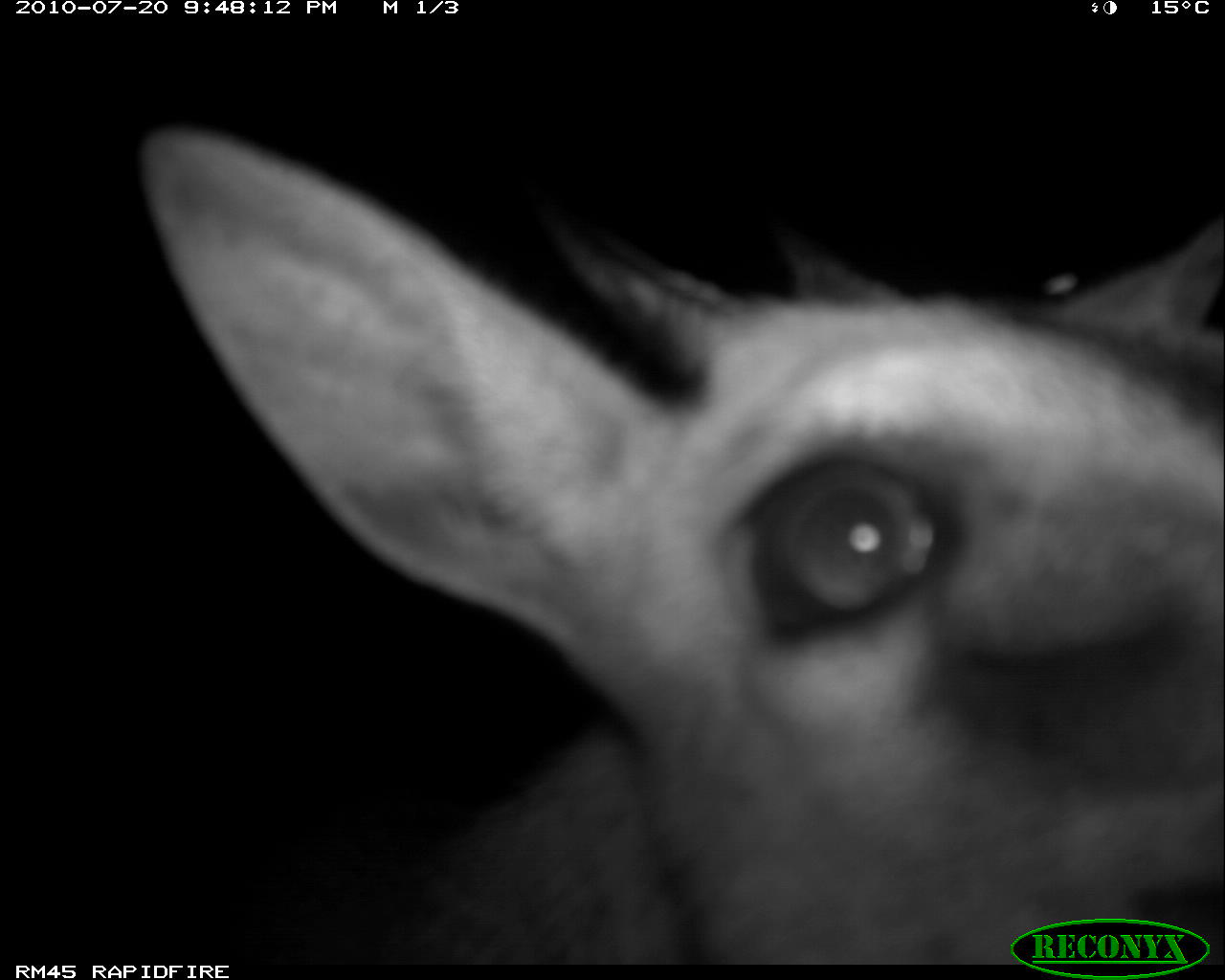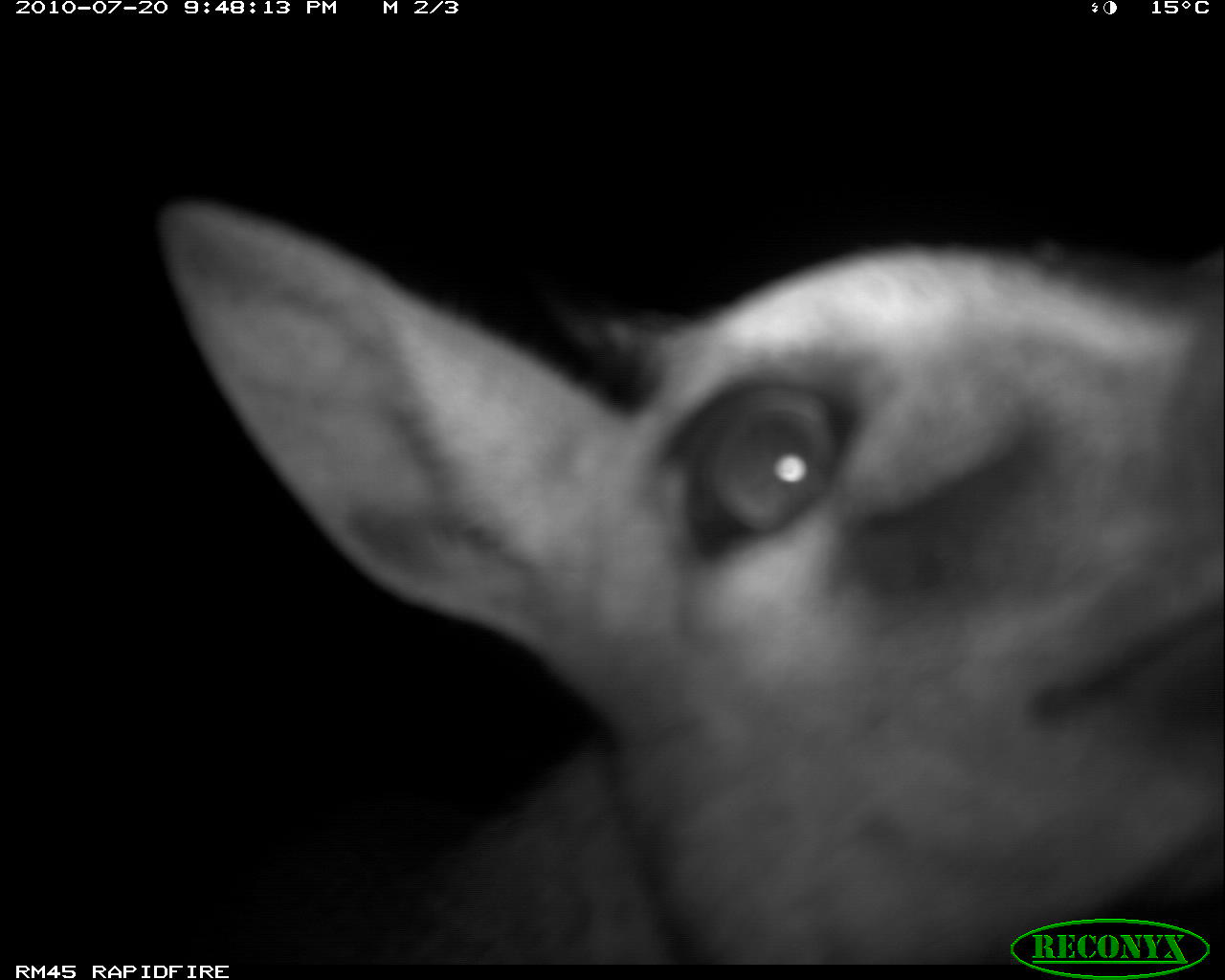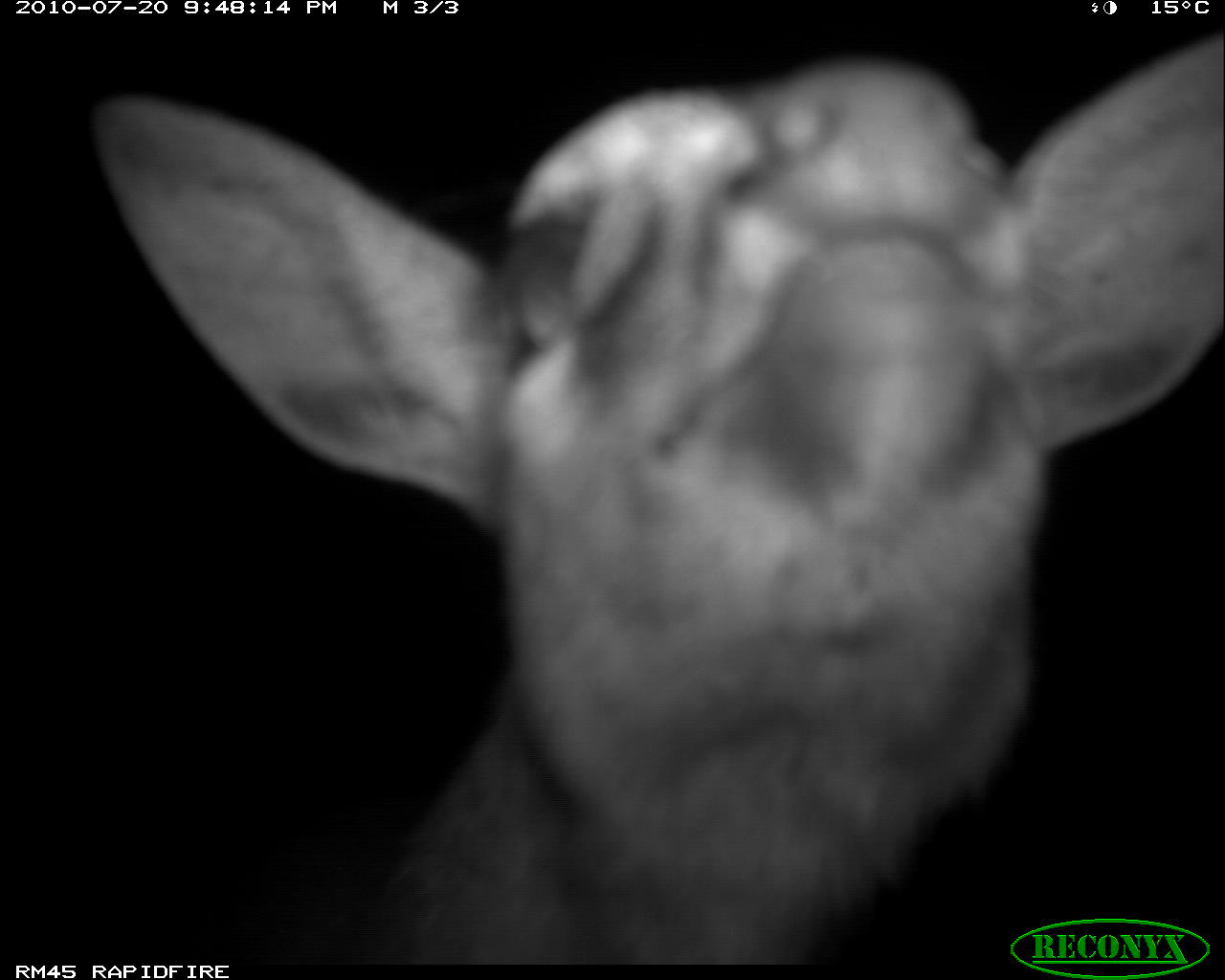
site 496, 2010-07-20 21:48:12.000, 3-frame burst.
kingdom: Animalia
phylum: Chordata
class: Mammalia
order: Artiodactyla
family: Bovidae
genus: Tragelaphus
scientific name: Tragelaphus oryx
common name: eland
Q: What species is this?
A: Tragelaphus oryx (eland).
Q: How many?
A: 1.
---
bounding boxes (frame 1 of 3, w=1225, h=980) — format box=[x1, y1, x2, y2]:
tragelaphus oryx: box=[143, 128, 1225, 961]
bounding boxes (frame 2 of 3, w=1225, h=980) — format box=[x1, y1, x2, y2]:
tragelaphus oryx: box=[150, 185, 1225, 963]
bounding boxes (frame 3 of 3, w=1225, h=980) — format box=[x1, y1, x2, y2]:
tragelaphus oryx: box=[63, 28, 1223, 966]